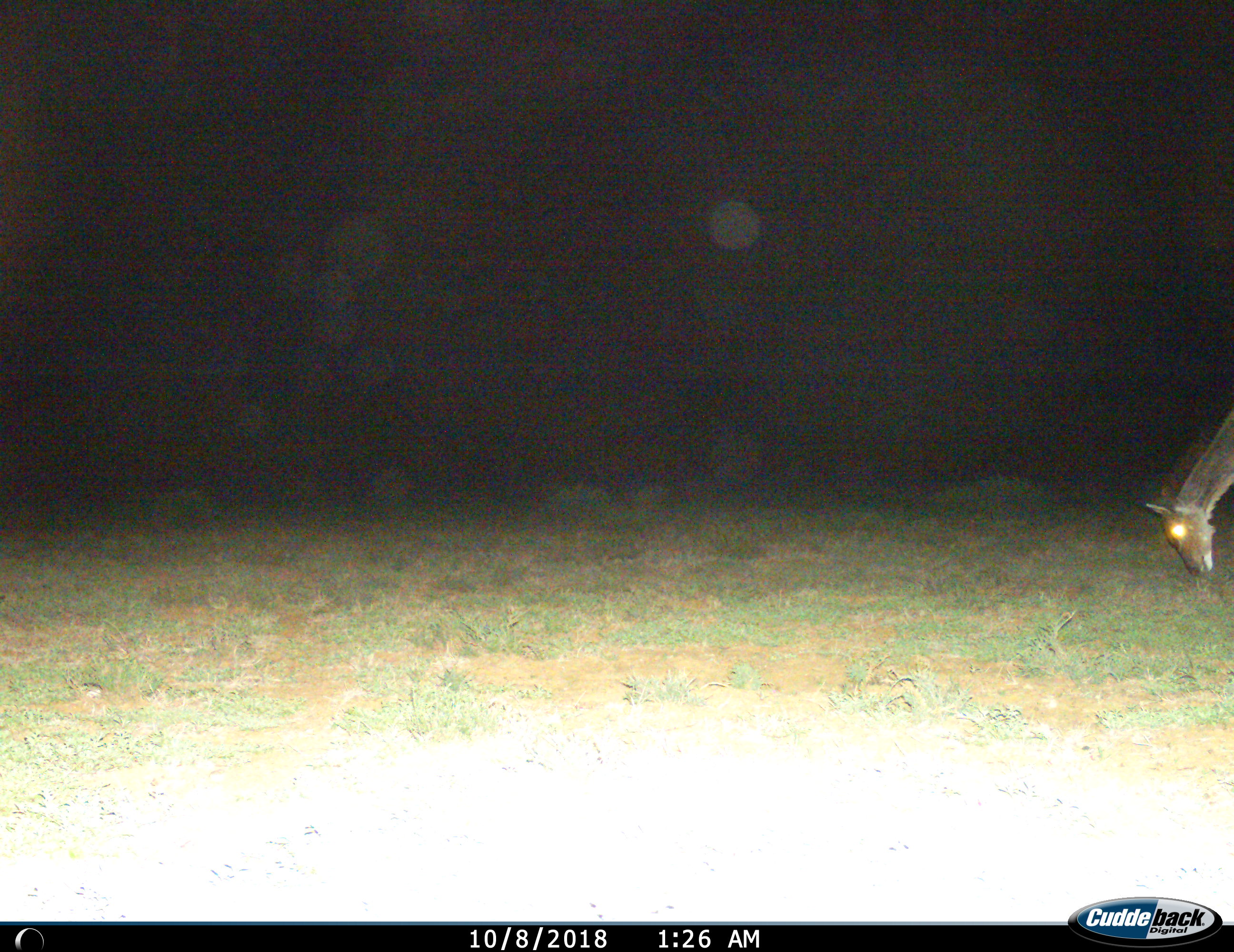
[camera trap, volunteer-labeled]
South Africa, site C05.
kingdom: Animalia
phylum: Chordata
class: Mammalia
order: Artiodactyla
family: Bovidae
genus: Tragelaphus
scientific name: Tragelaphus strepsiceros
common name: greater kudu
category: kudu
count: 1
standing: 20%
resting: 0%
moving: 20%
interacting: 0%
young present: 0%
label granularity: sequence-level